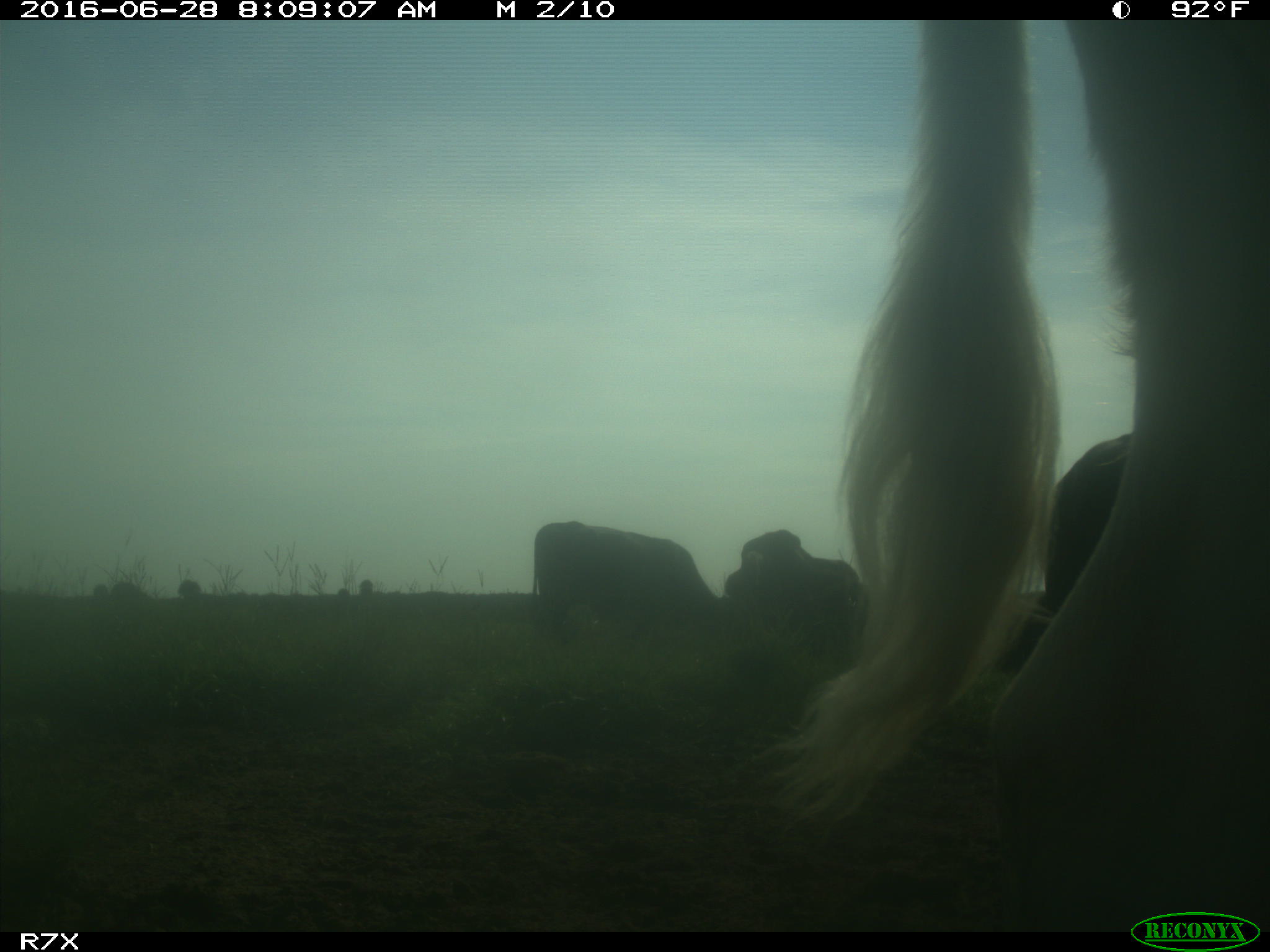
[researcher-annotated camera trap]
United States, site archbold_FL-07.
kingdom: Animalia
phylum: Chordata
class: Mammalia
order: Artiodactyla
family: Bovidae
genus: Bos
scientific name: Bos taurus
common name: domestic cow